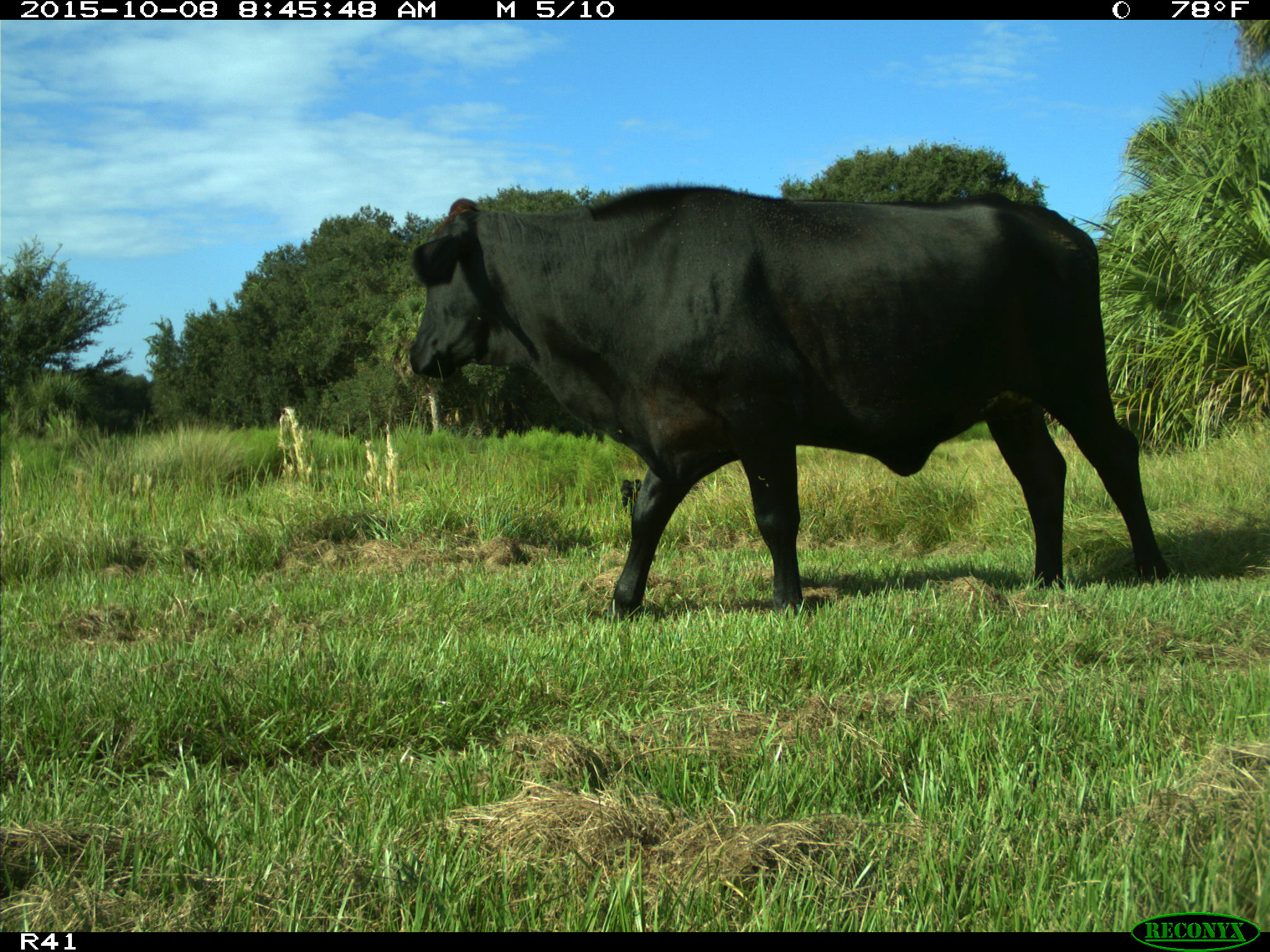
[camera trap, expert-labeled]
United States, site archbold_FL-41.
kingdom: Animalia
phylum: Chordata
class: Mammalia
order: Artiodactyla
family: Bovidae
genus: Bos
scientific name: Bos taurus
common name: domestic cow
Bos taurus (domestic cow).